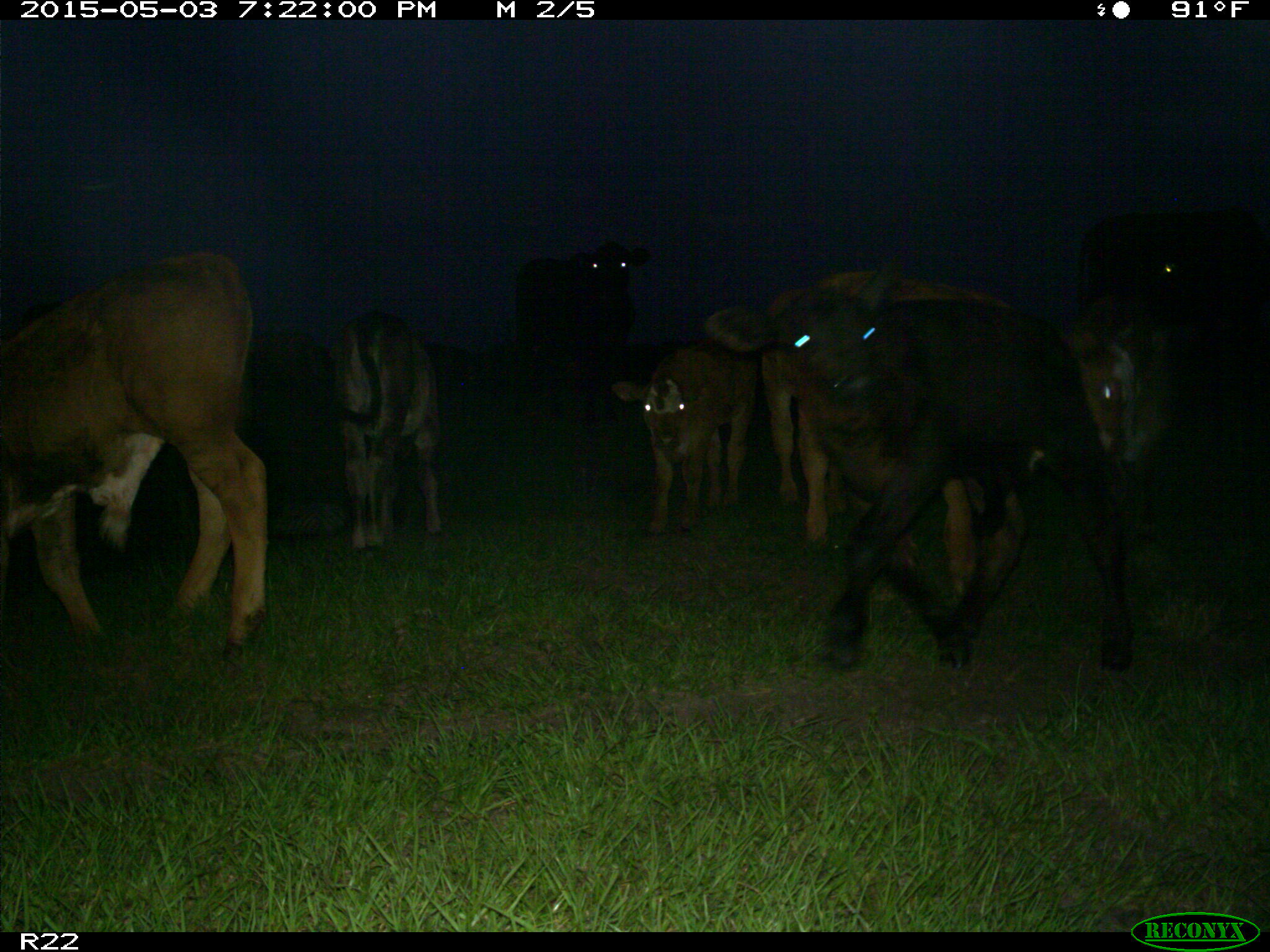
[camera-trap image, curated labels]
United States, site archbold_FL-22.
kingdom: Animalia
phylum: Chordata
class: Mammalia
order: Artiodactyla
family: Bovidae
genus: Bos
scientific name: Bos taurus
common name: domestic cow